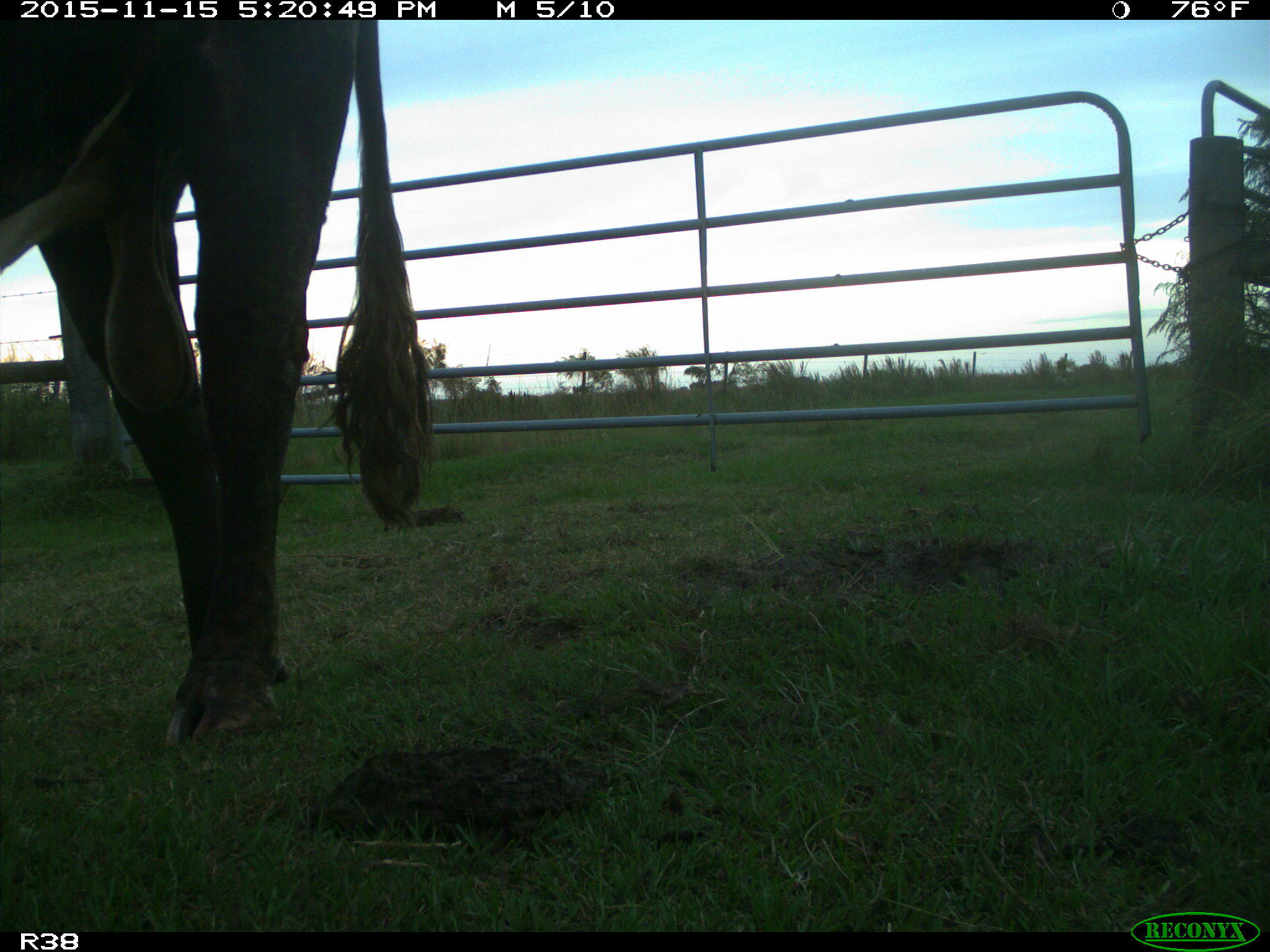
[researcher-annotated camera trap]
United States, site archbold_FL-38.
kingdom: Animalia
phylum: Chordata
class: Mammalia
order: Artiodactyla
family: Bovidae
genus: Bos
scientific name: Bos taurus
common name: domestic cow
Bos taurus (domestic cow).